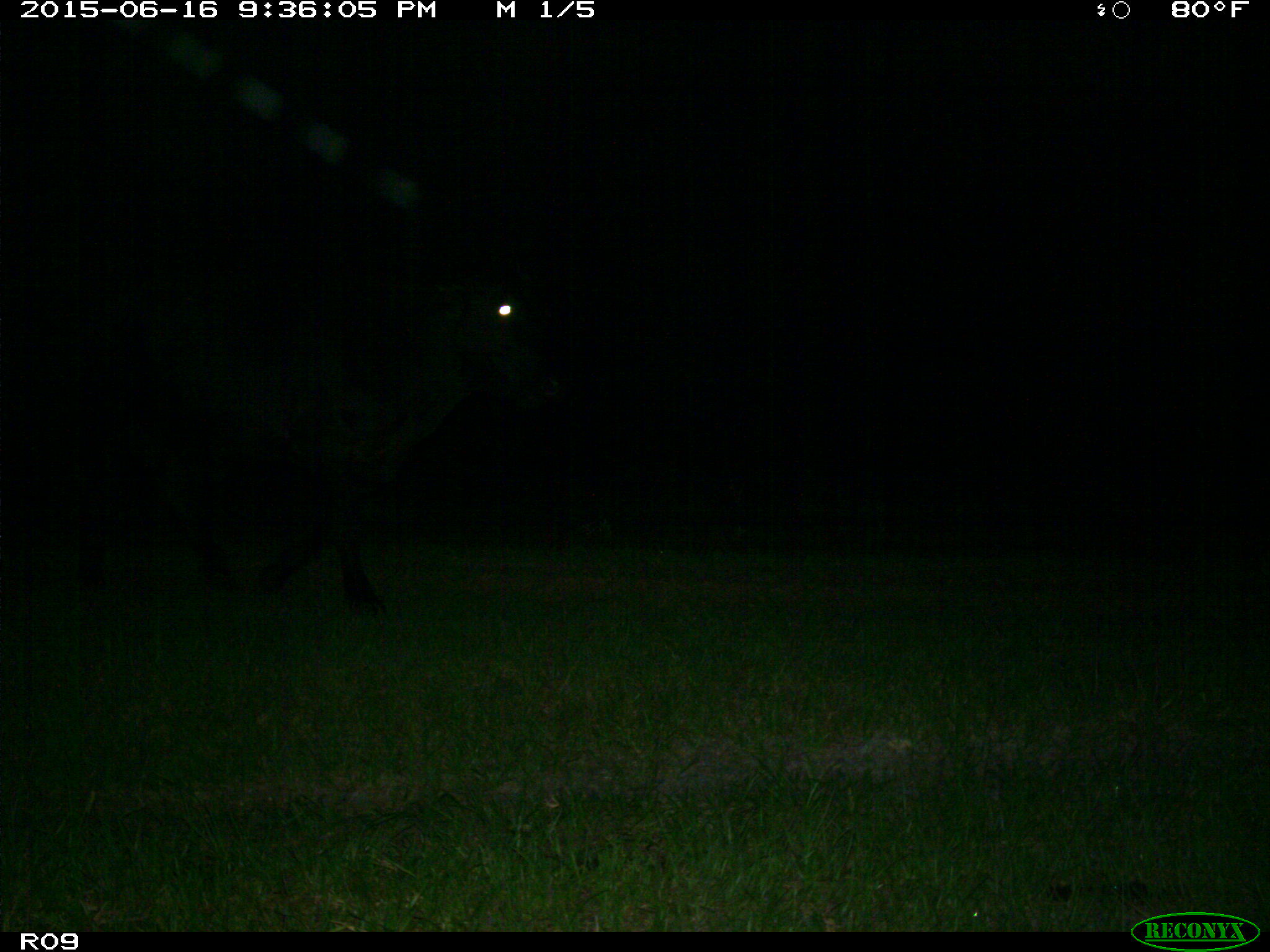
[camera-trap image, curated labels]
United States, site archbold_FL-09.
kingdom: Animalia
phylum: Chordata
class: Mammalia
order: Artiodactyla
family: Bovidae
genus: Bos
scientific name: Bos taurus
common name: domestic cow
Bos taurus (domestic cow).